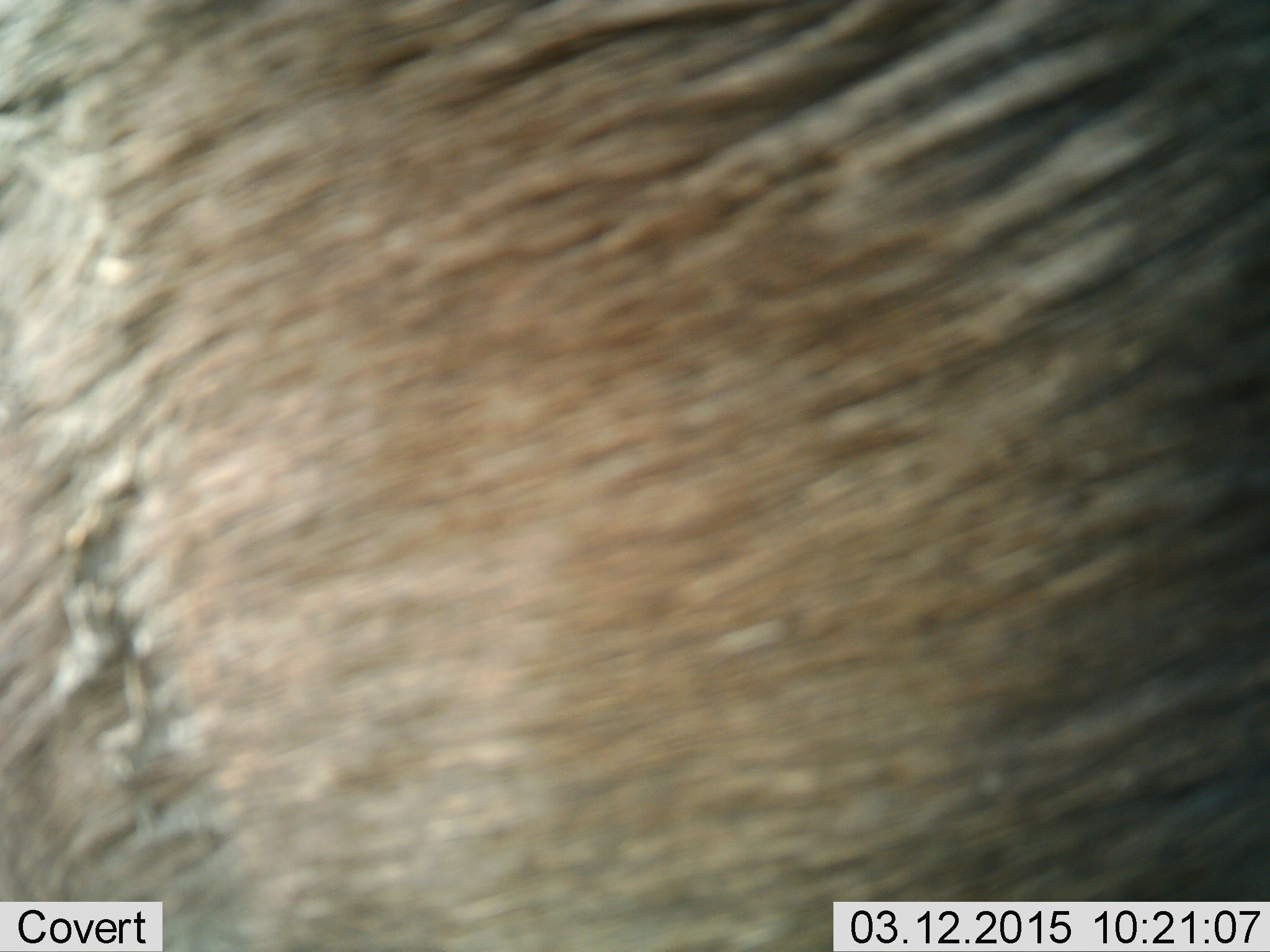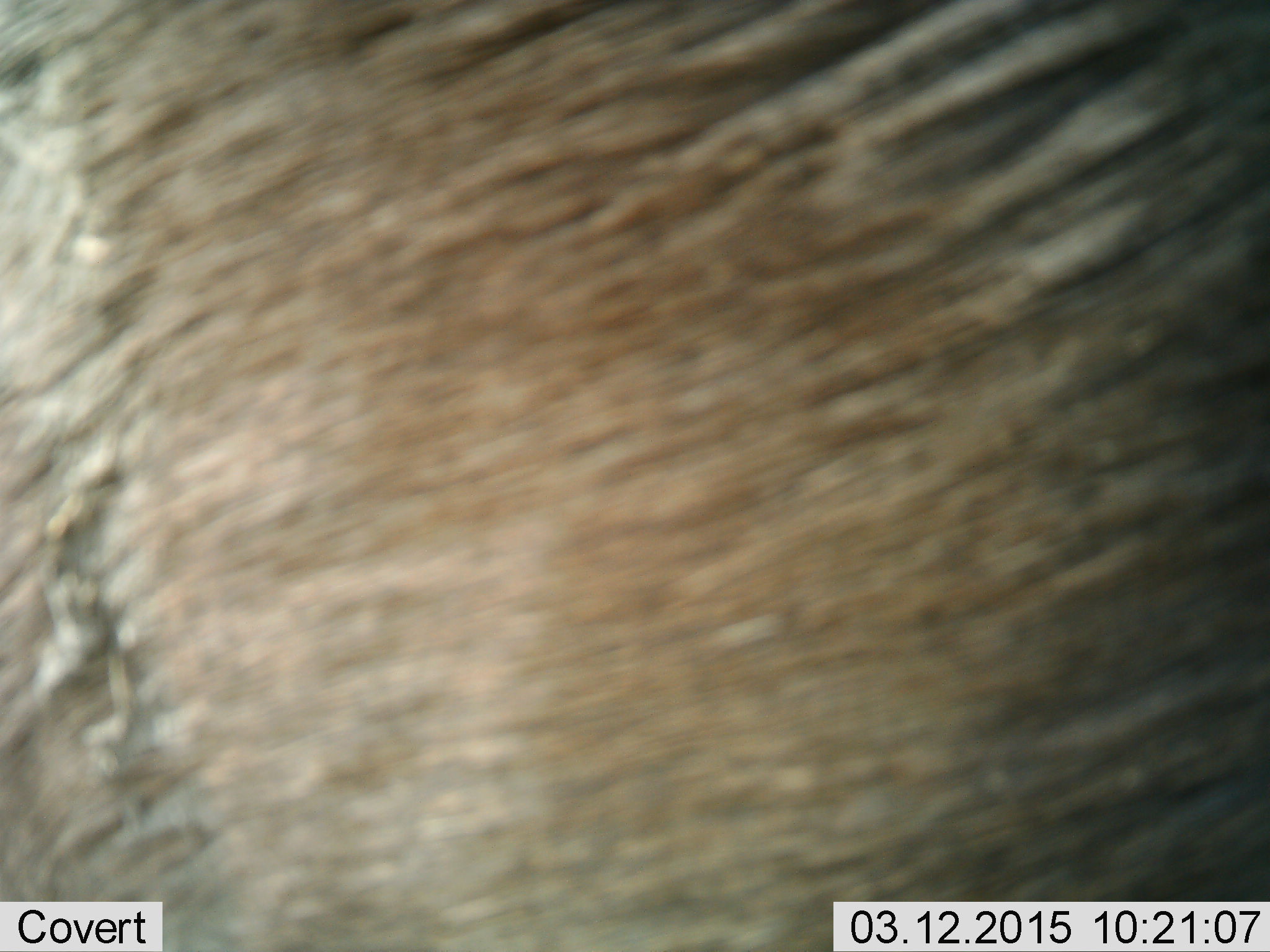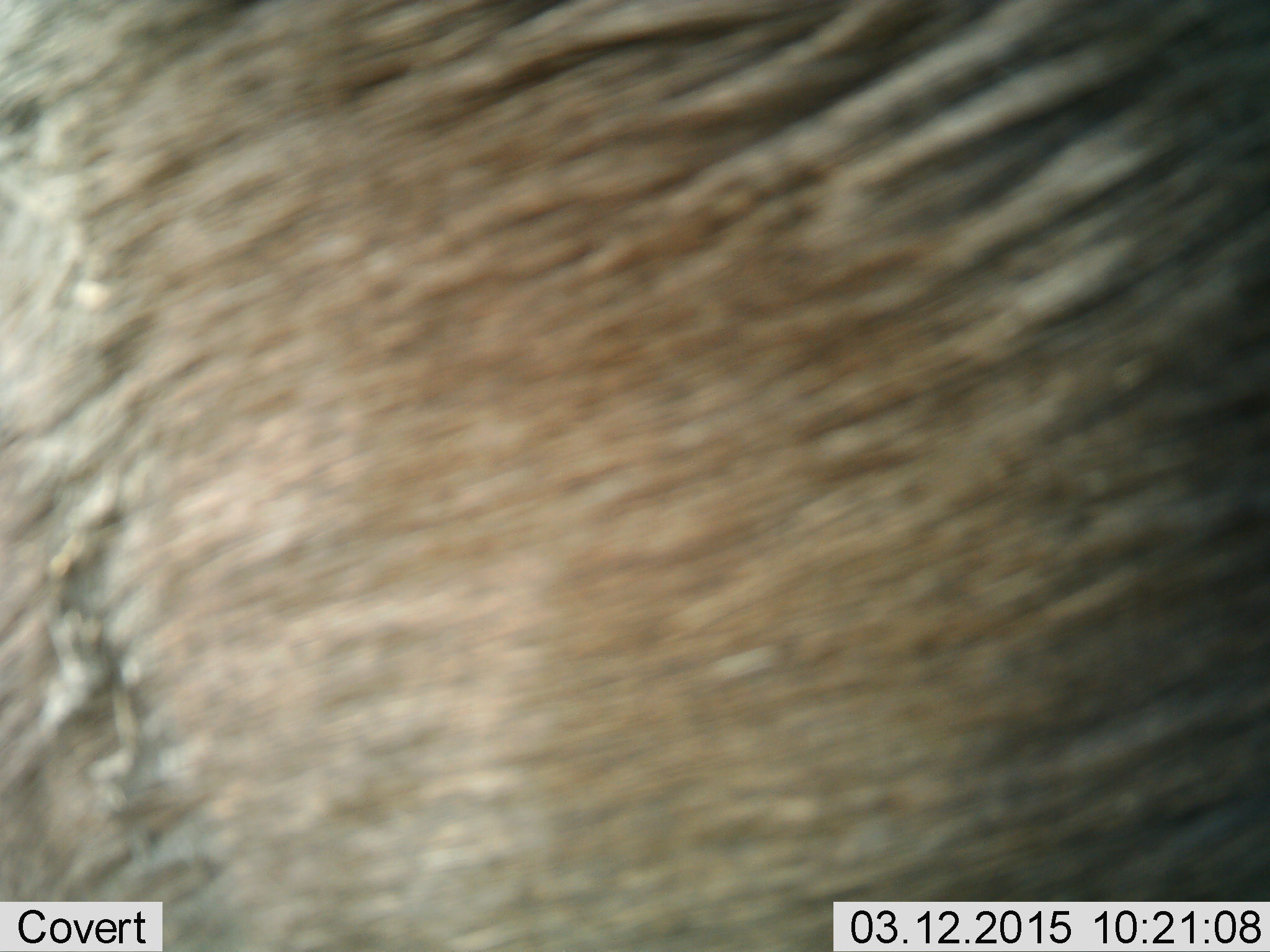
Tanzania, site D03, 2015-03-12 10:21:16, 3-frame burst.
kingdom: Animalia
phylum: Chordata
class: Mammalia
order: Artiodactyla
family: Bovidae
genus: Connochaetes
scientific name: Connochaetes taurinus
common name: blue wildebeest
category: wildebeest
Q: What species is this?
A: Wildebeest (blue wildebeest) (Connochaetes taurinus).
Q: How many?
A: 1.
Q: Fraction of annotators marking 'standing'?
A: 100%.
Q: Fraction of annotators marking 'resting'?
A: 0%.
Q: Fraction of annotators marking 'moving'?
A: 0%.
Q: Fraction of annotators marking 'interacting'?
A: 0%.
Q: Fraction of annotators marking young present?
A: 0%.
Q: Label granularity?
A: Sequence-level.